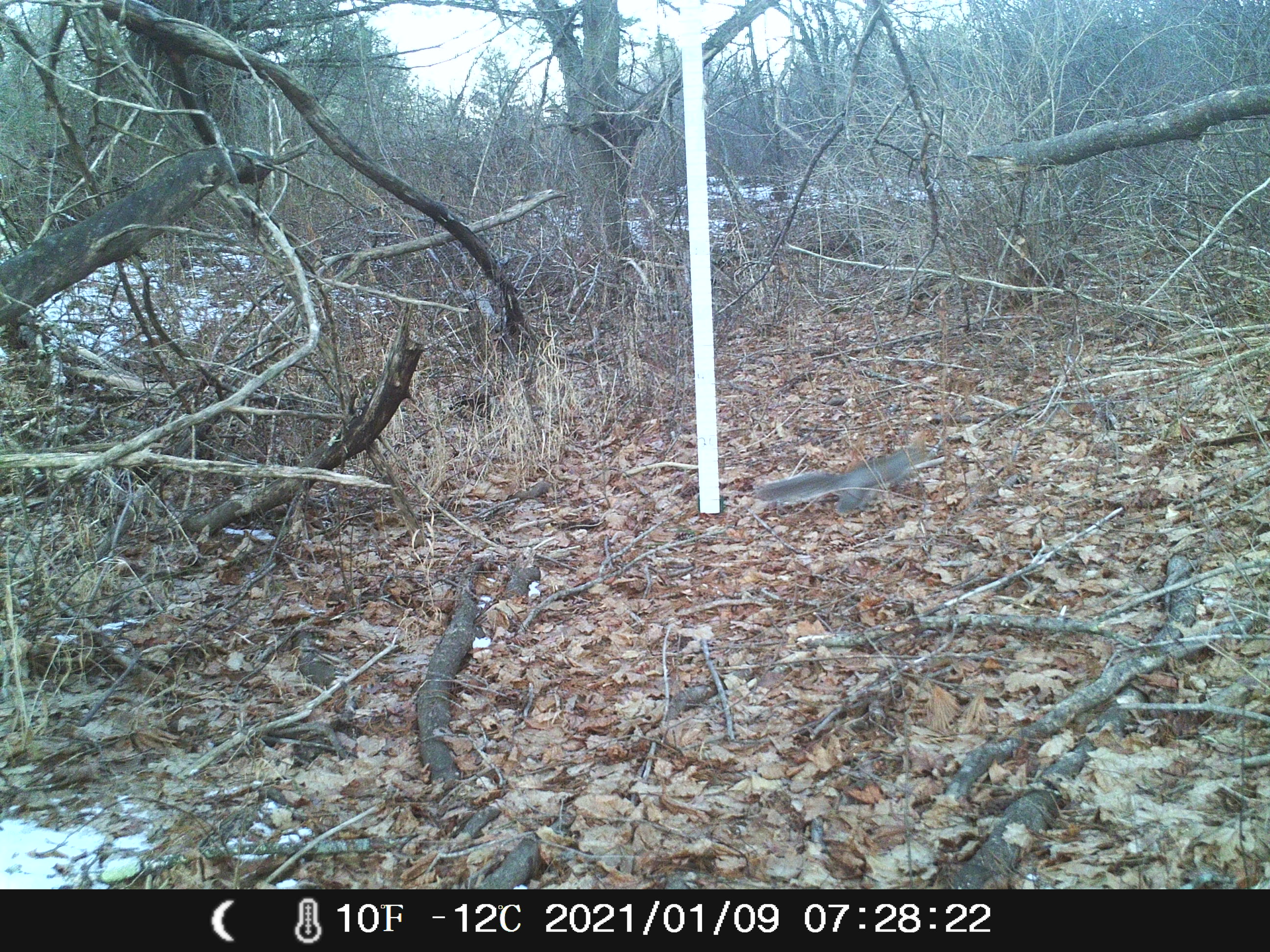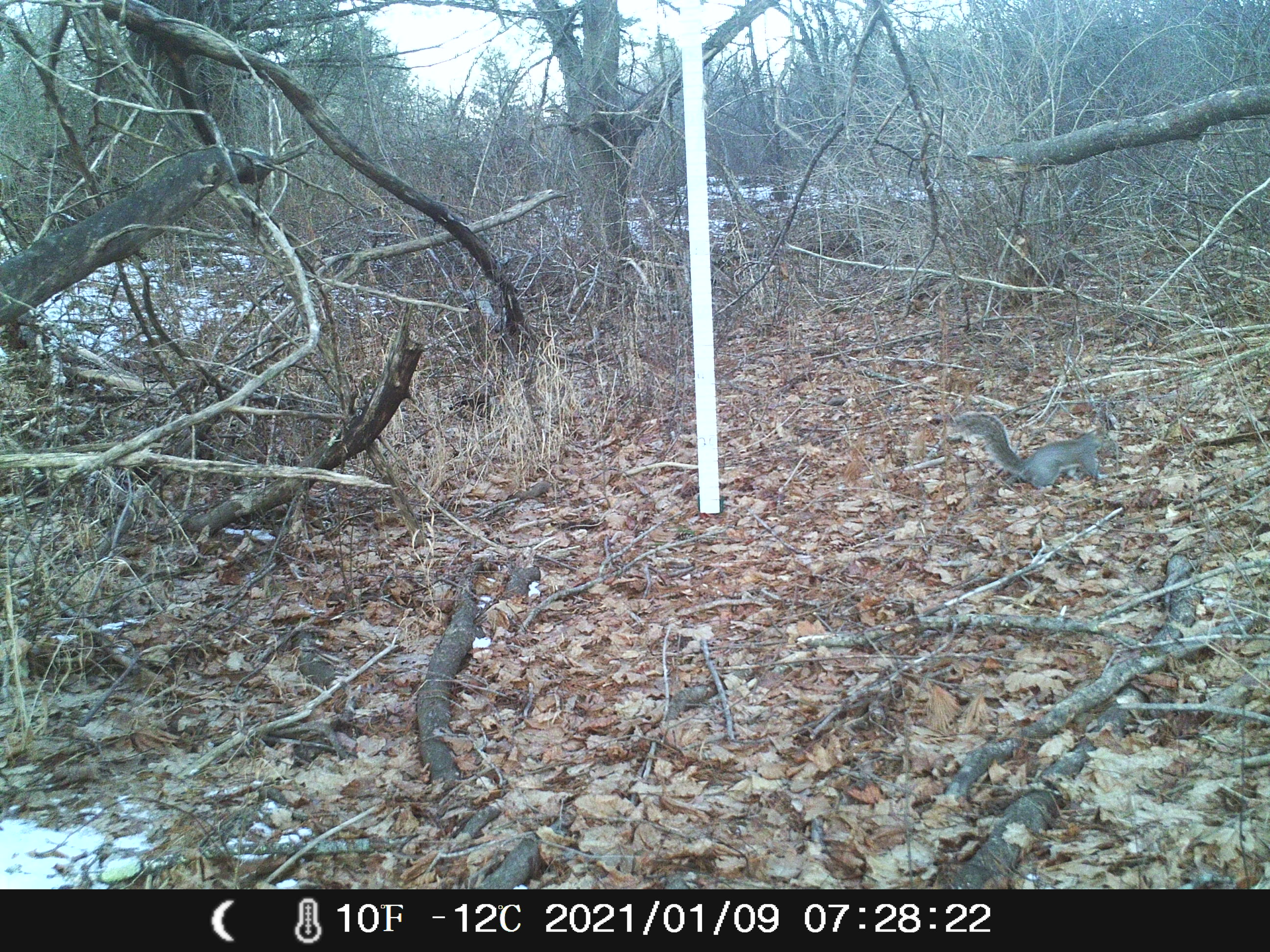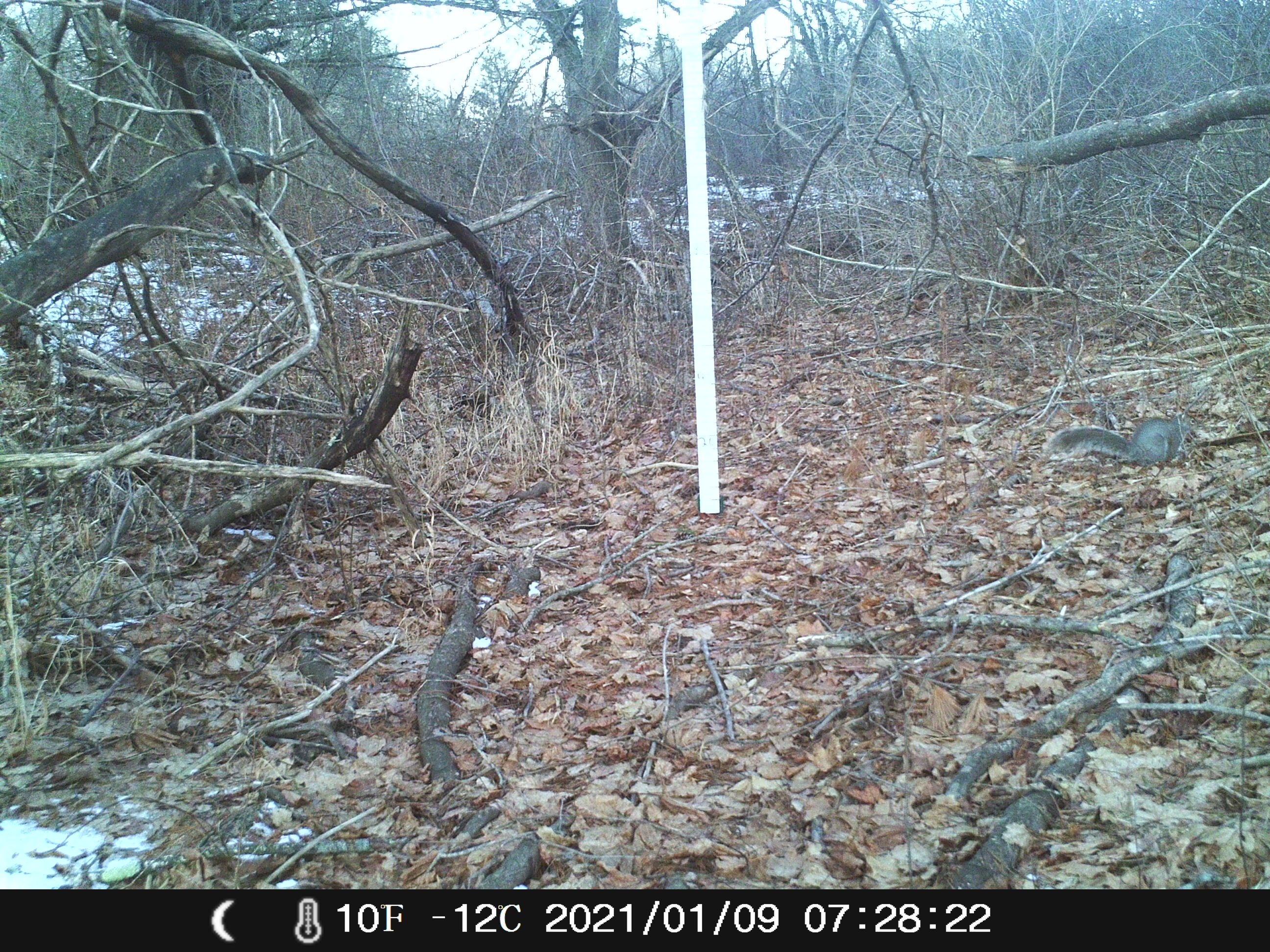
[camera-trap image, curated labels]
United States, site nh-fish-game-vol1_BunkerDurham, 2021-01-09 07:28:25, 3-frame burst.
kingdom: Animalia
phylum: Chordata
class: Mammalia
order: Rodentia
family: Sciuridae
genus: Sciurus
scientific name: Sciurus carolinensis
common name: gray squirrel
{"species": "gray squirrel (Sciurus carolinensis)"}